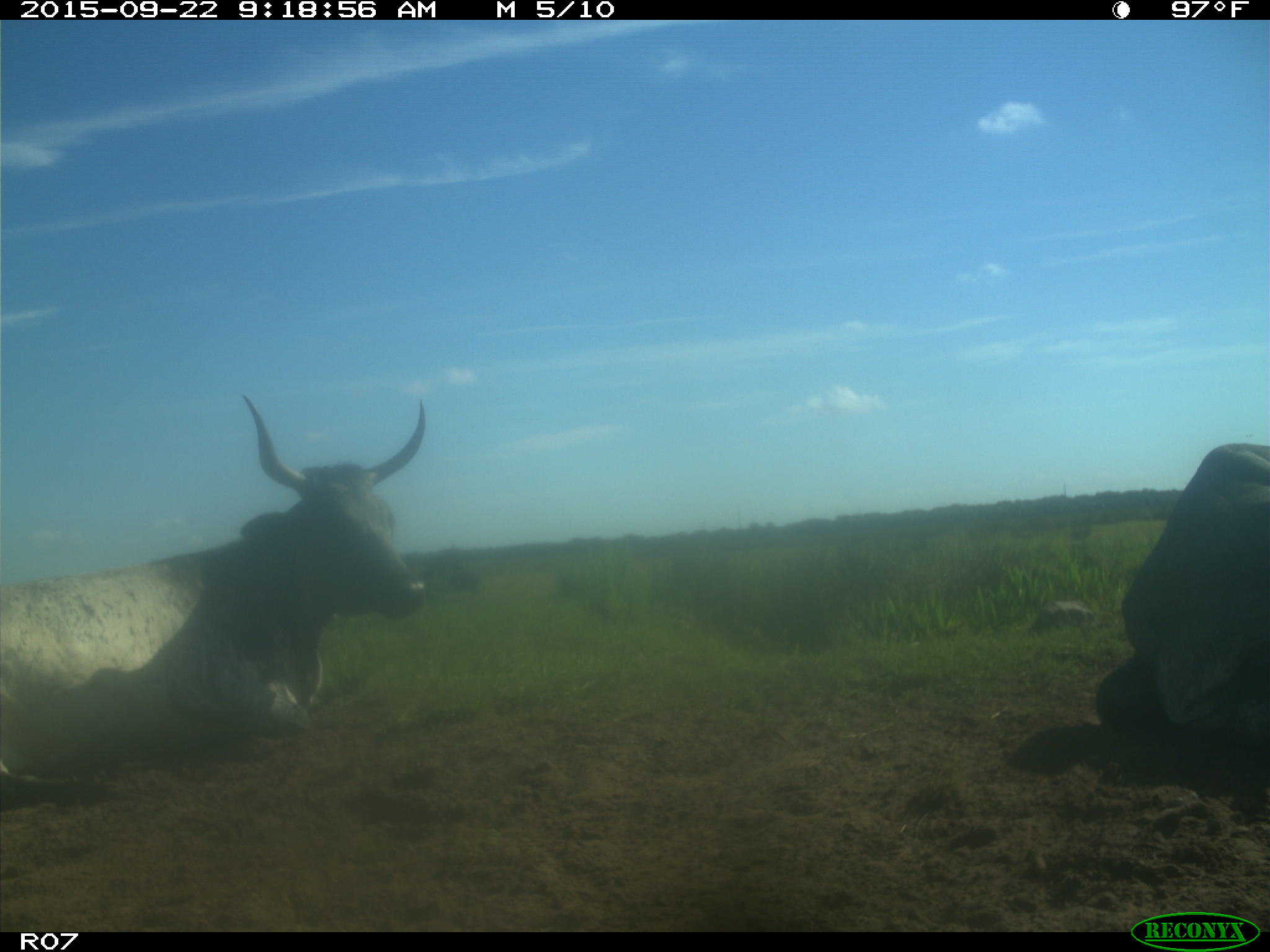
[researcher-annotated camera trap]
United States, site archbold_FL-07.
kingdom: Animalia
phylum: Chordata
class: Mammalia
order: Artiodactyla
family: Bovidae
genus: Bos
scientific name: Bos taurus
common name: domestic cow